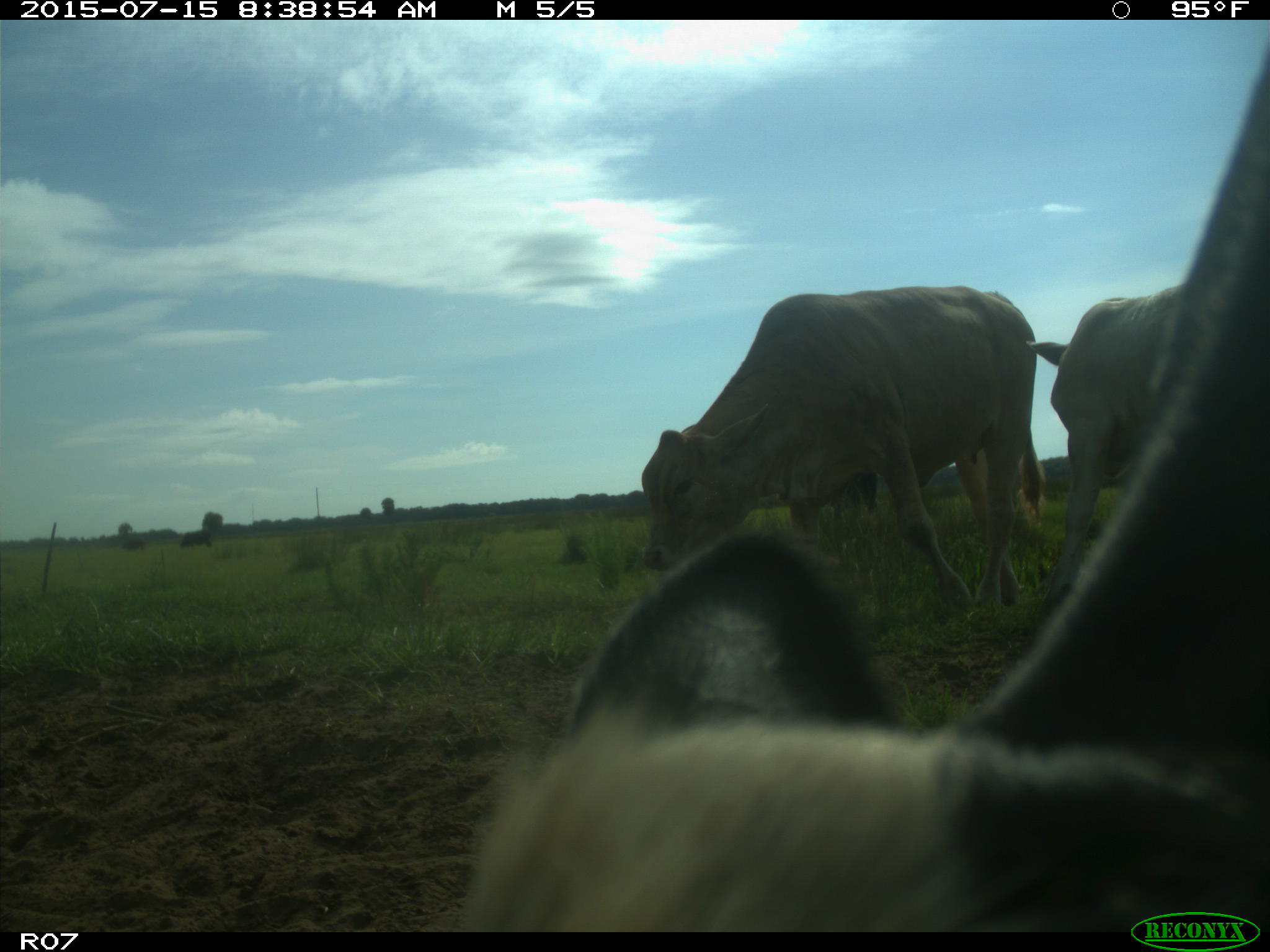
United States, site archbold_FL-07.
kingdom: Animalia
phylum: Chordata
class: Mammalia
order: Artiodactyla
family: Bovidae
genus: Bos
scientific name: Bos taurus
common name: domestic cow